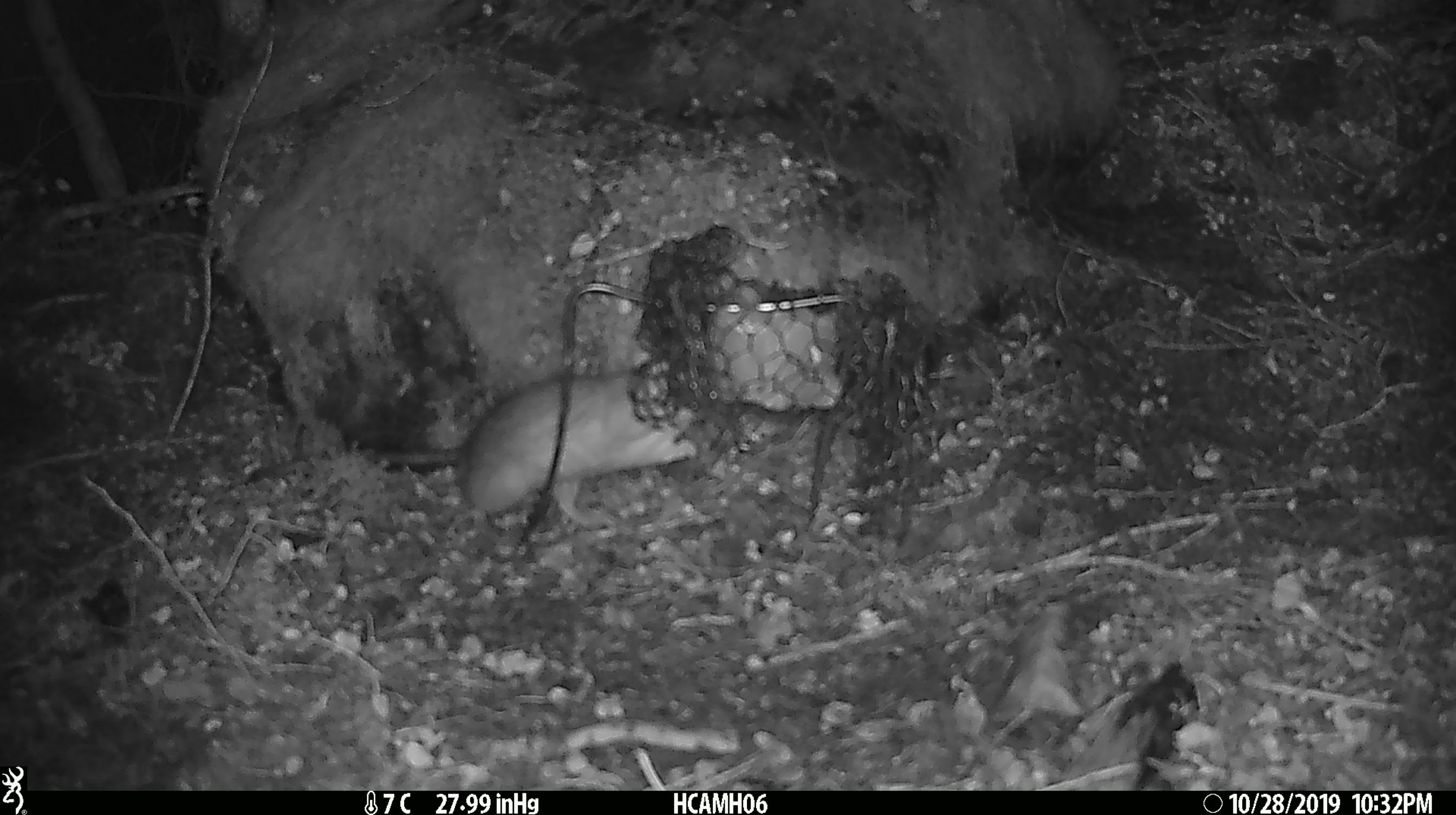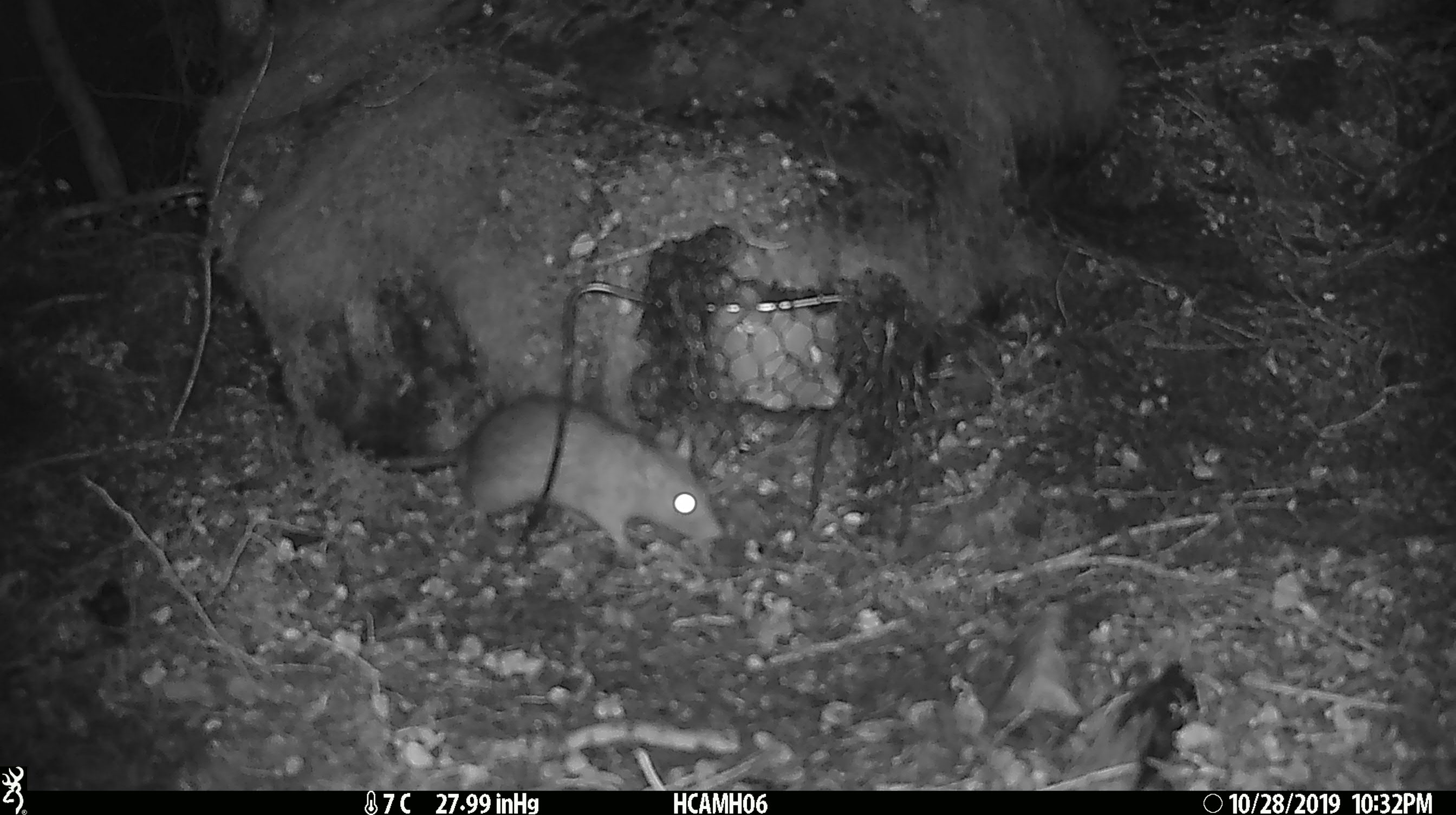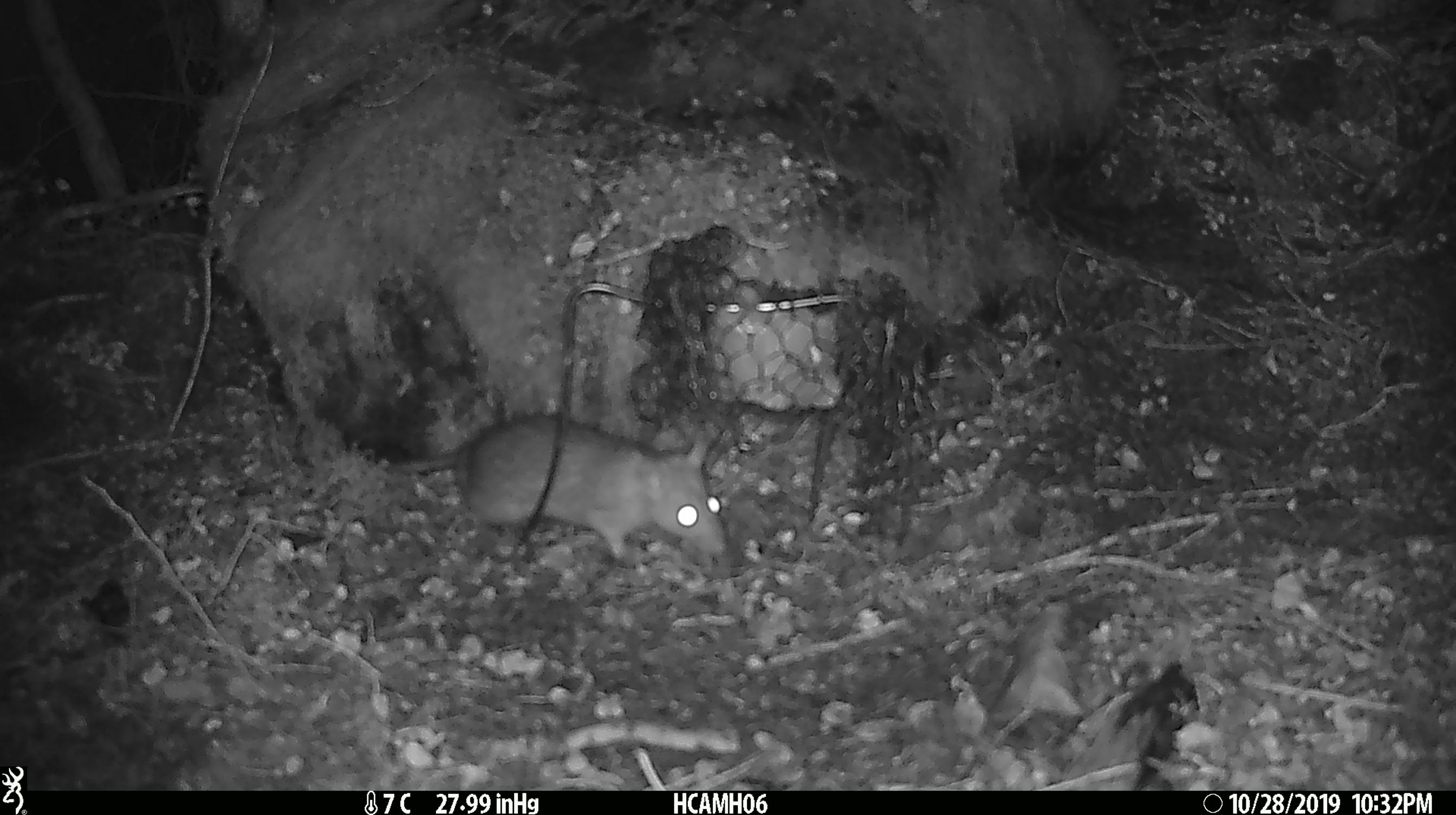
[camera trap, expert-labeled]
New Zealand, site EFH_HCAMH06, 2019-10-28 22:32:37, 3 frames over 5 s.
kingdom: Animalia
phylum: Chordata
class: Mammalia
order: Rodentia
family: Muridae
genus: Rattus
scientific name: Rattus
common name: rat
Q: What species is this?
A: Rat (Rattus).